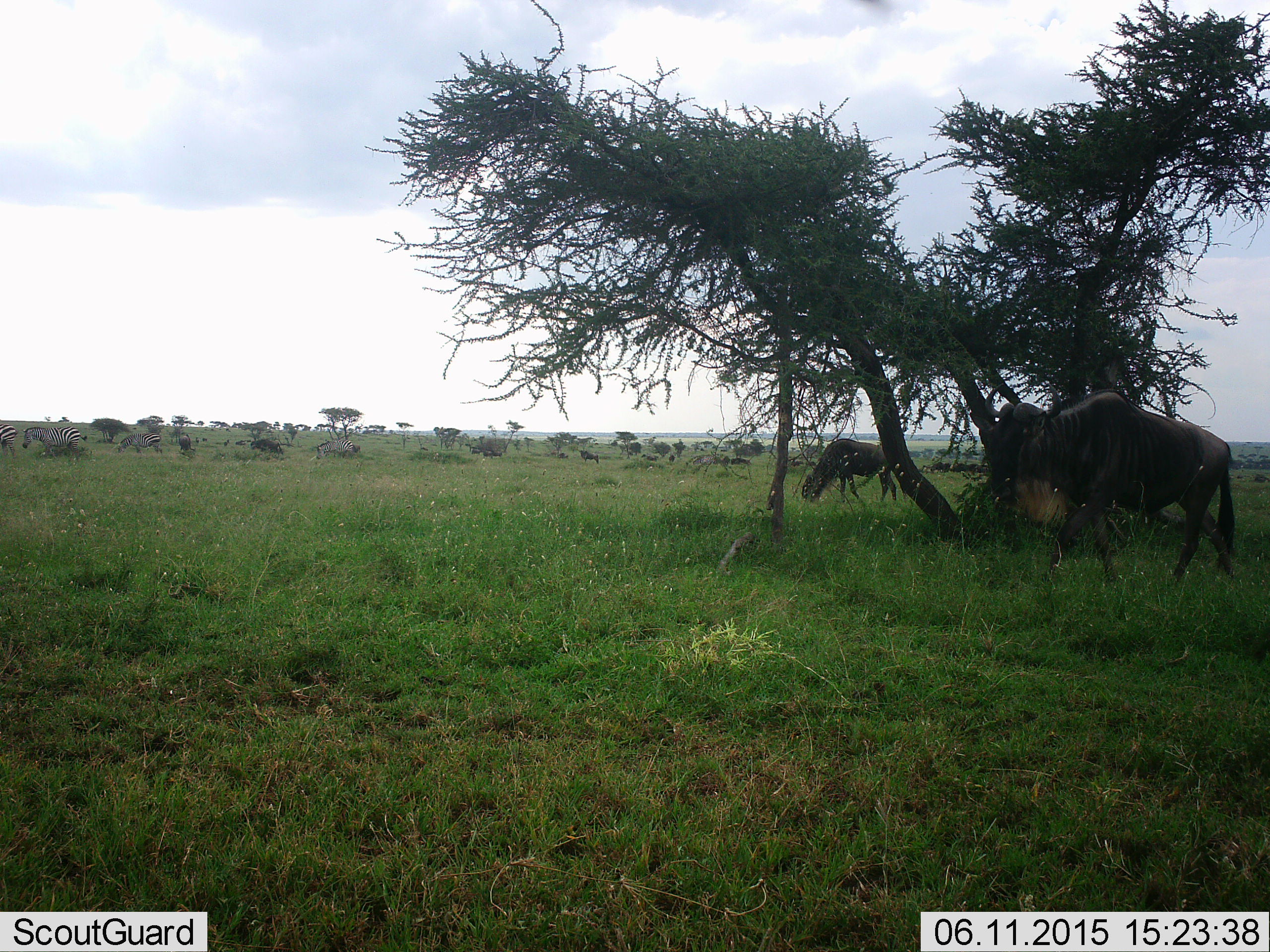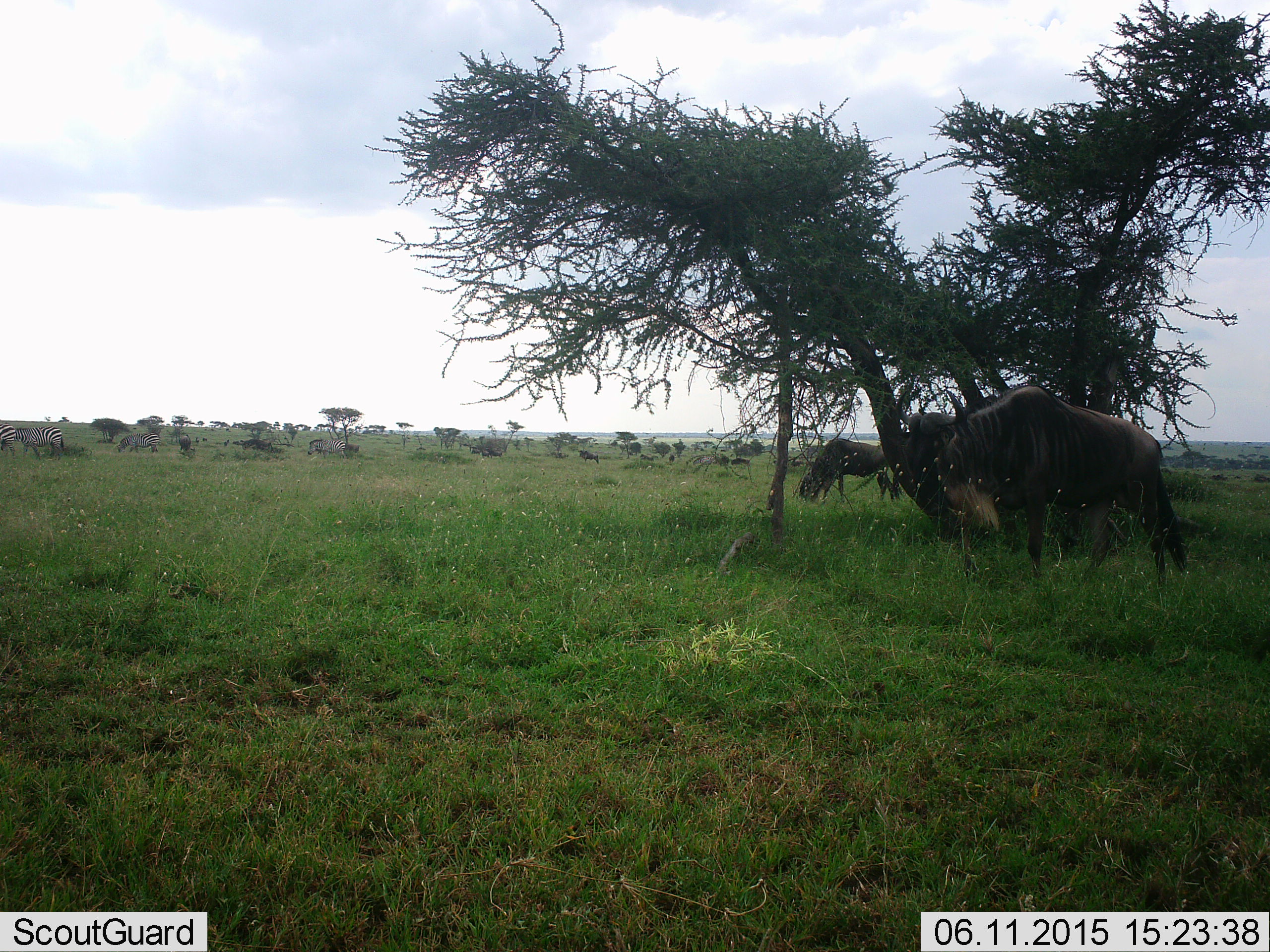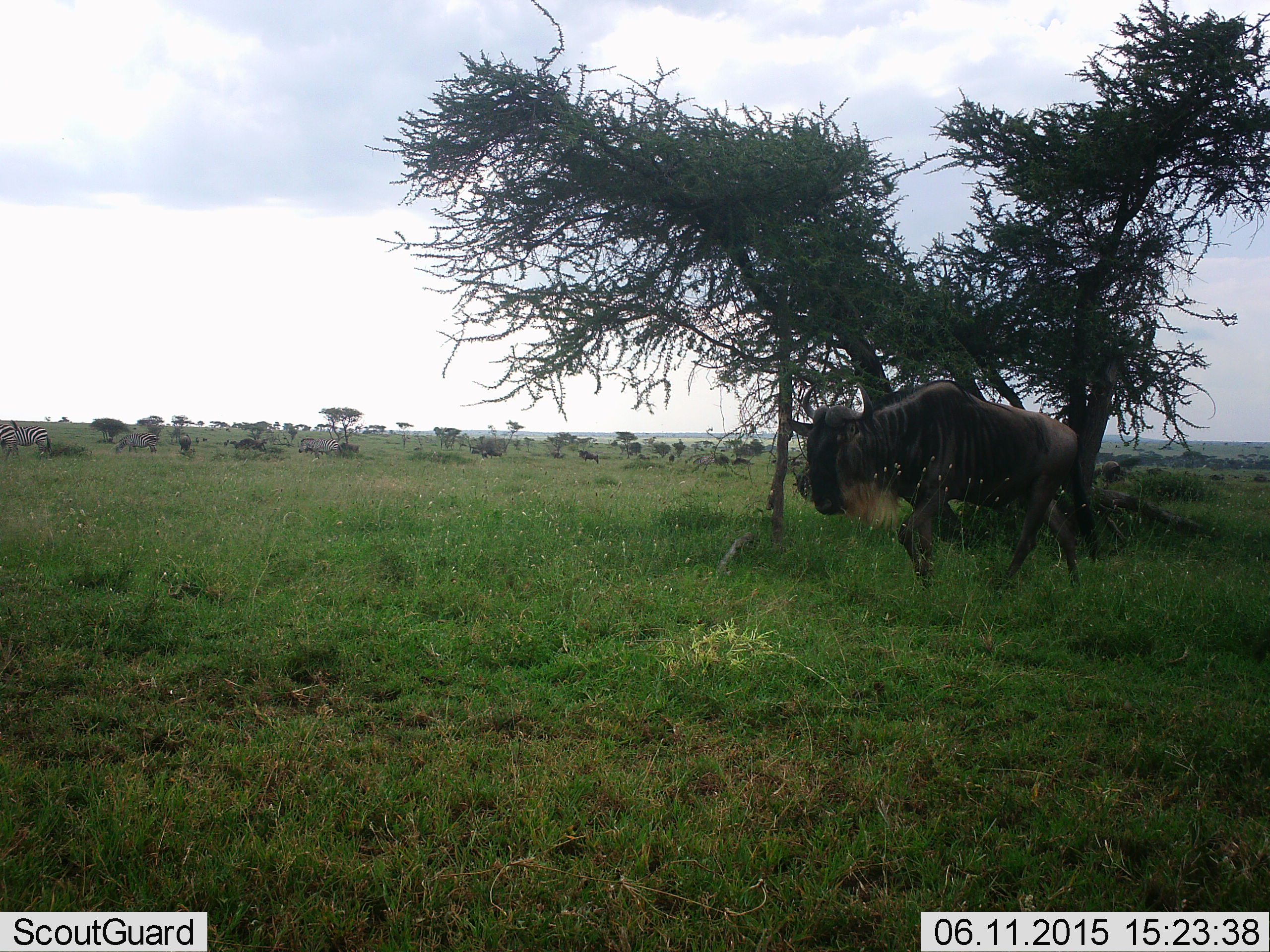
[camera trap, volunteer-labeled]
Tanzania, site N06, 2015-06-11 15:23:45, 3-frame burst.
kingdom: Animalia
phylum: Chordata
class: Mammalia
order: Artiodactyla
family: Bovidae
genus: Connochaetes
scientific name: Connochaetes taurinus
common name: blue wildebeest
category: wildebeest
Wildebeest (blue wildebeest) (Connochaetes taurinus), count 11-50. Behavior (volunteer vote fractions): standing 31%, resting 0%, moving 88%, interacting 0%. Young present (vote fraction): 0%. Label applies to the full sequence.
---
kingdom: Animalia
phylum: Chordata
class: Mammalia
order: Perissodactyla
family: Equidae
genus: Equus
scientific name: Equus quagga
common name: plains zebra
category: zebra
Zebra (plains zebra) (Equus quagga), count 5. Behavior (volunteer vote fractions): standing 27%, resting 0%, moving 82%, interacting 9%. Young present (vote fraction): 0%. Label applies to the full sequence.